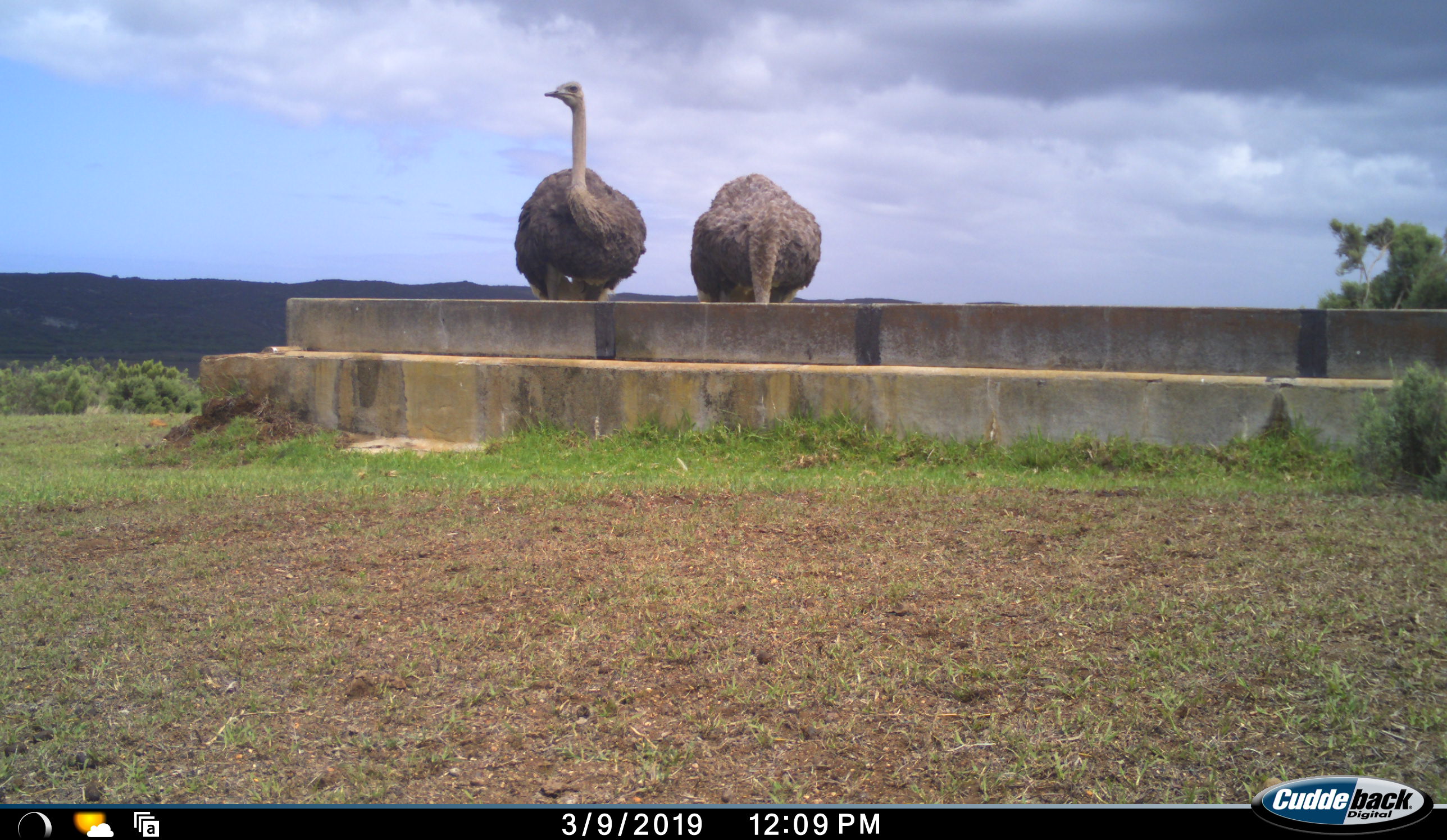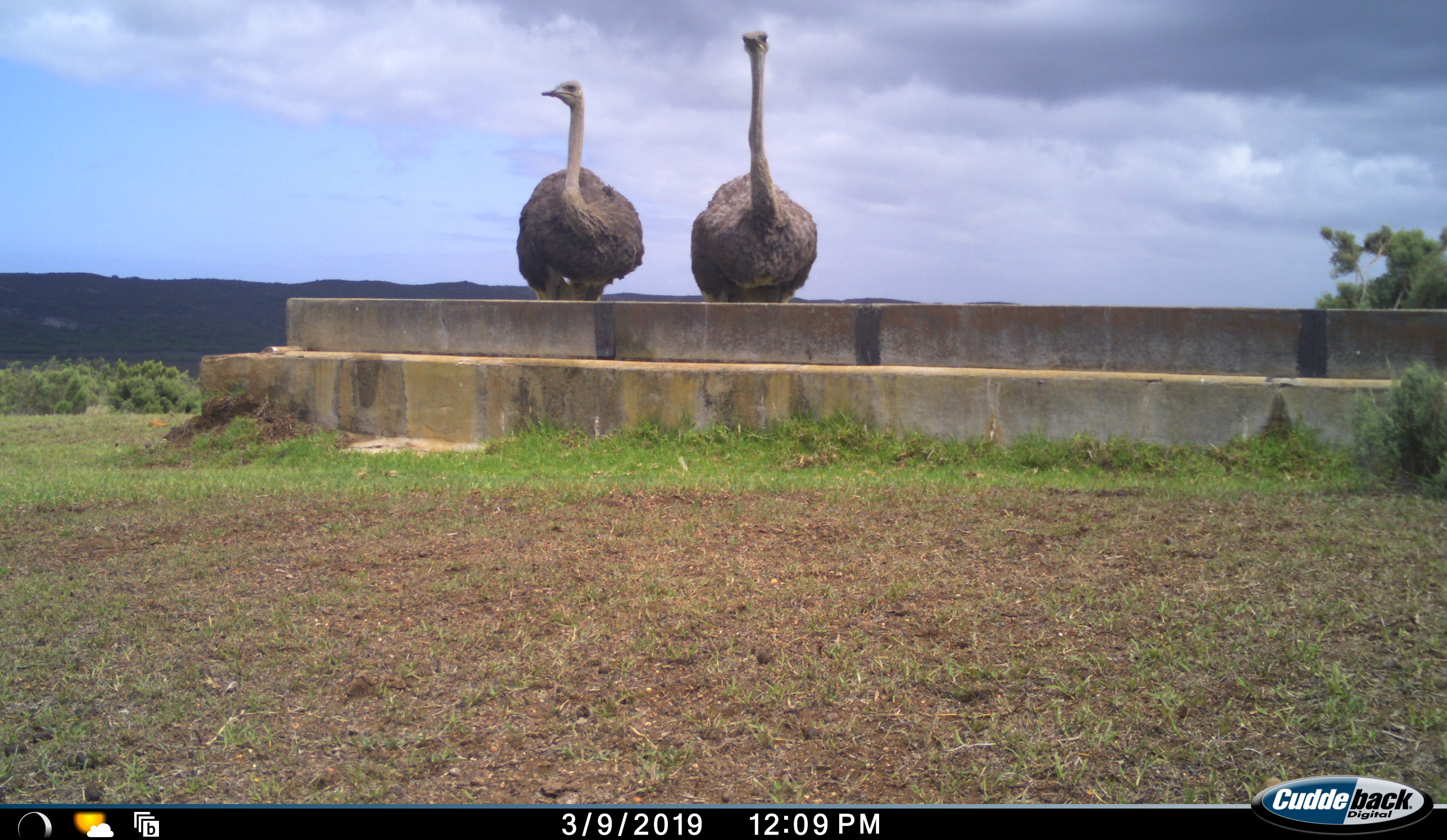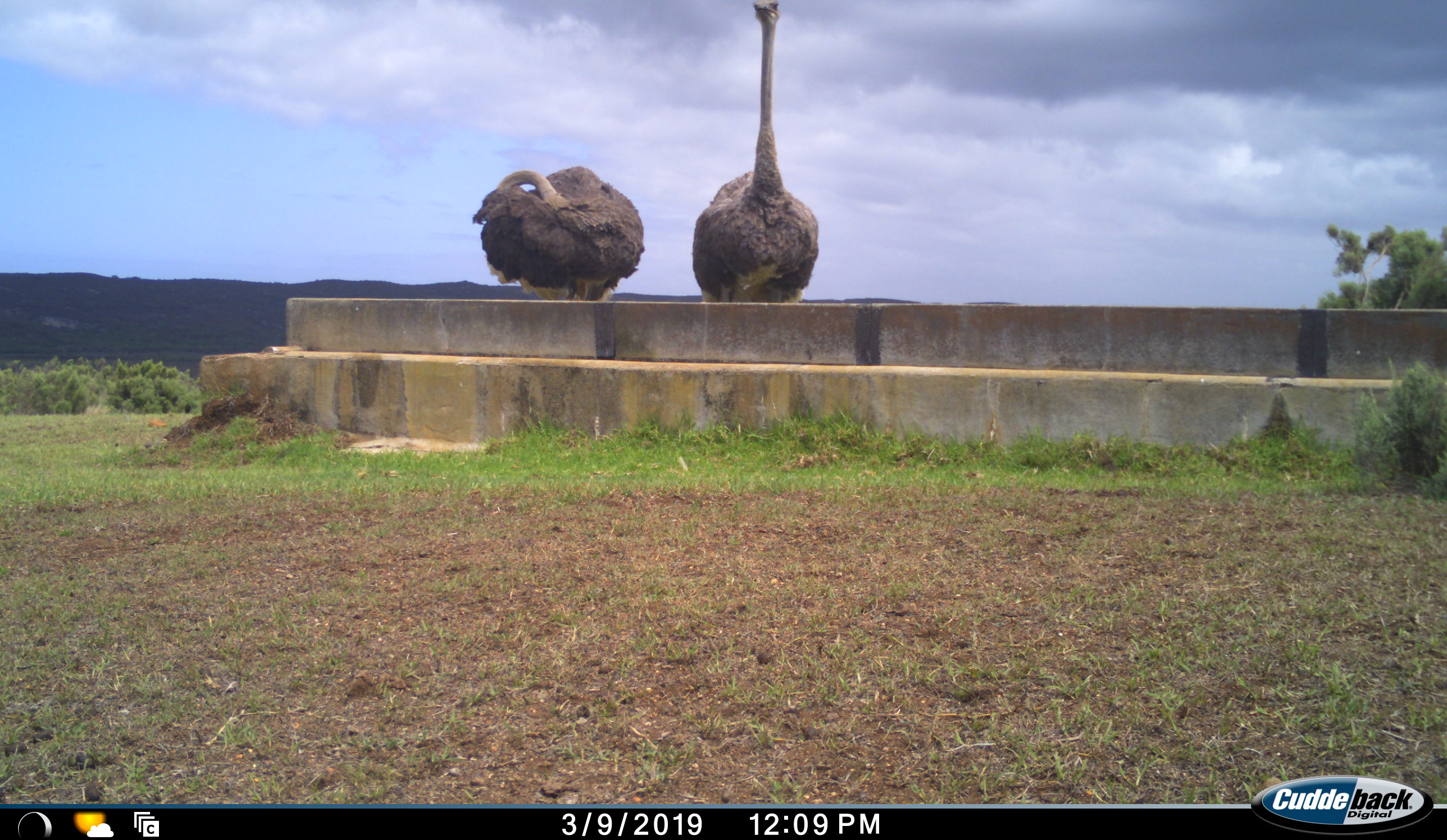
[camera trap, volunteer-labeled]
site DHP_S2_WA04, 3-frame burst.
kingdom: Animalia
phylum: Chordata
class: Aves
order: Struthioniformes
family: Struthionidae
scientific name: Struthionidae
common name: ostrich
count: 2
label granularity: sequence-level